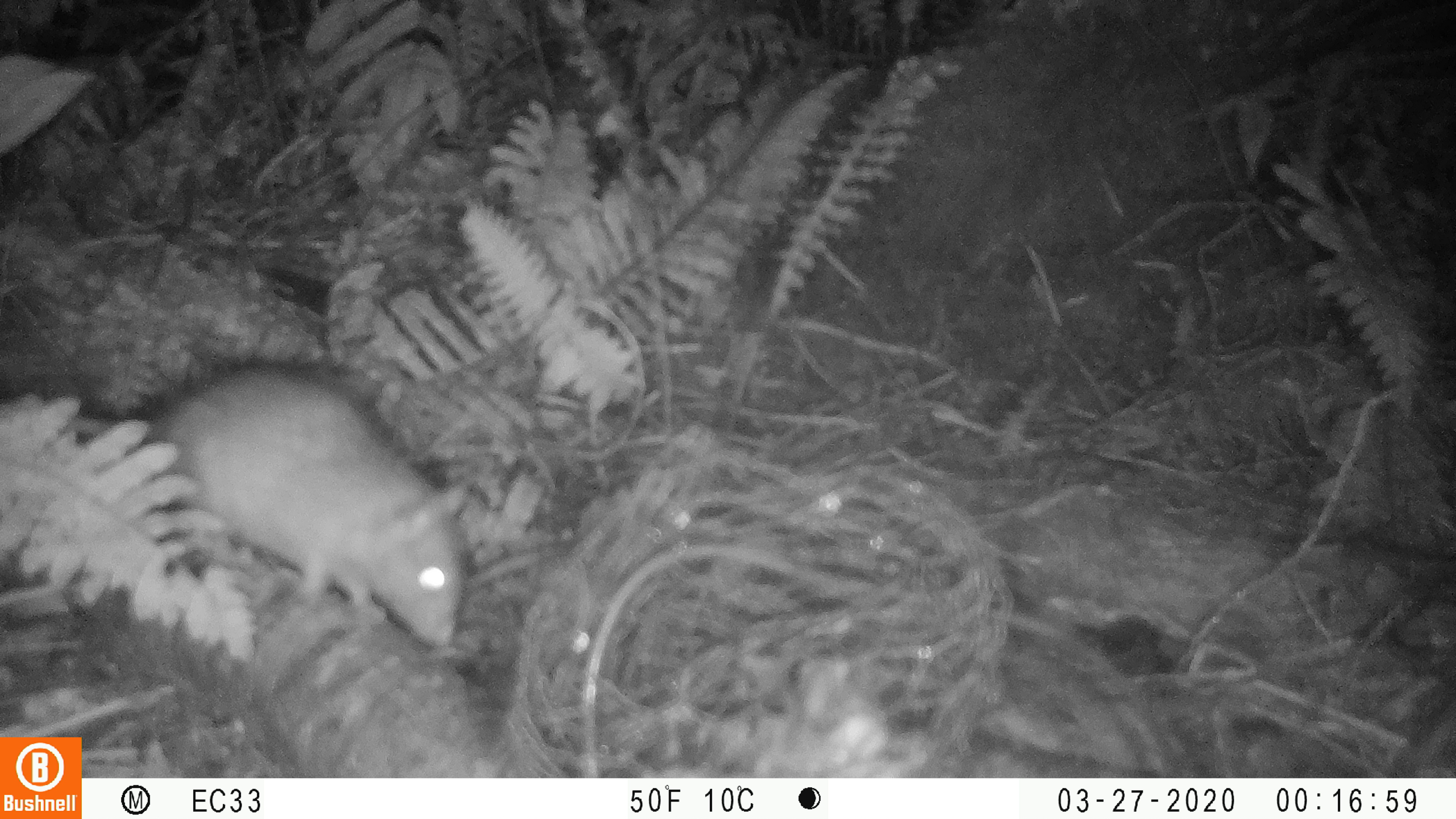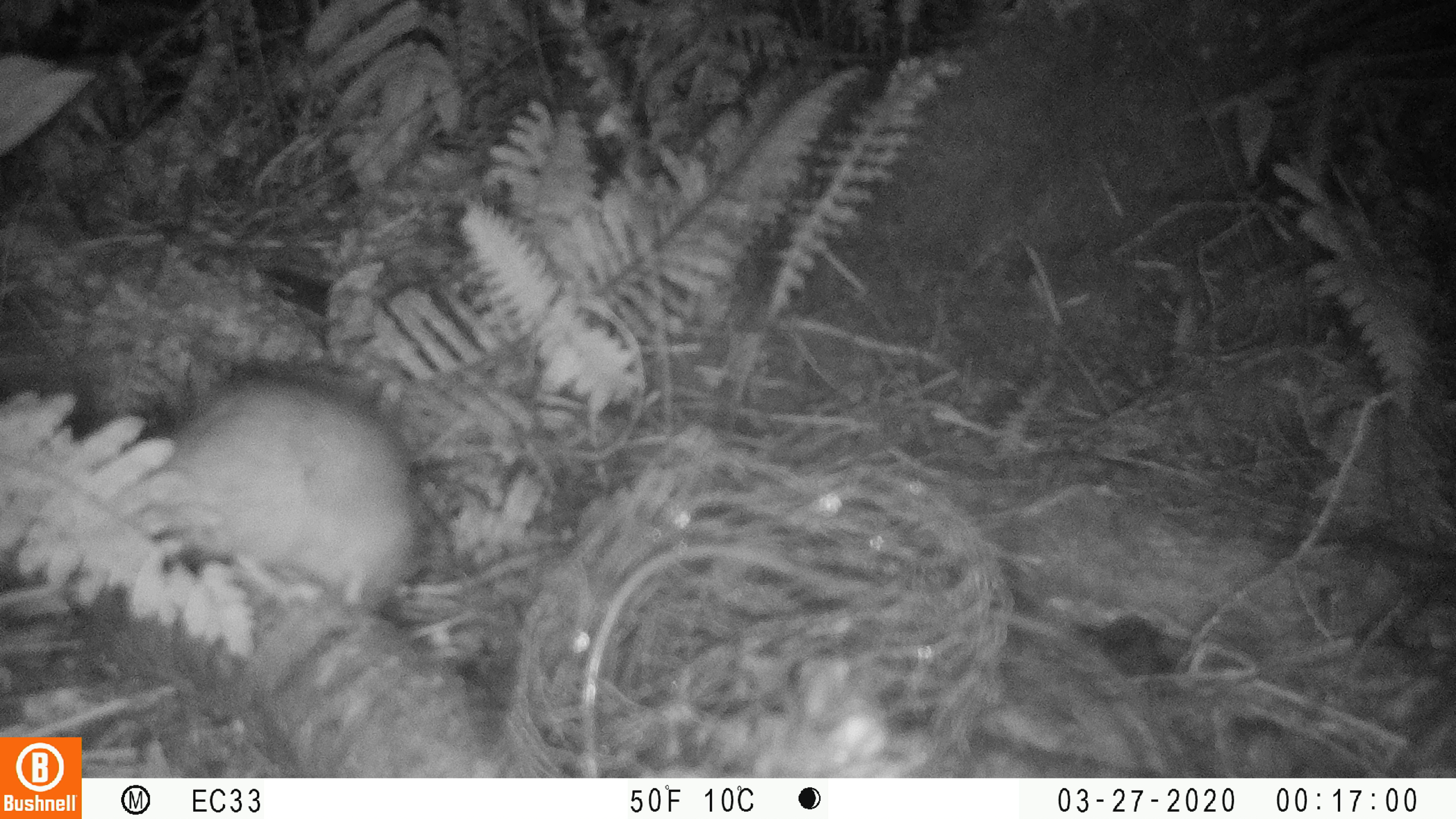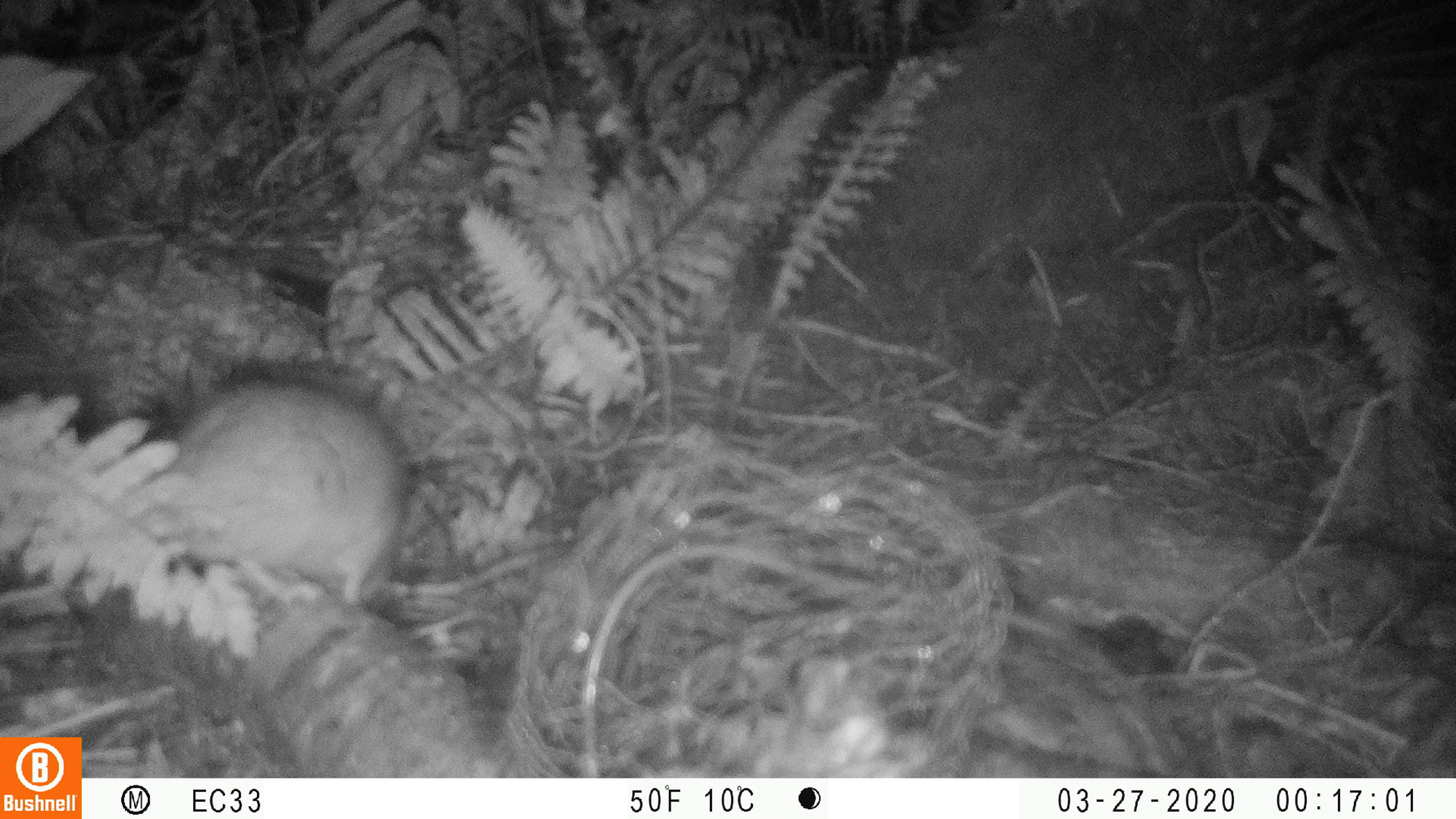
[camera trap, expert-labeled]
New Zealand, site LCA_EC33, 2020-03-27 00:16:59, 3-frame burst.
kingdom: Animalia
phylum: Chordata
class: Mammalia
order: Rodentia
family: Muridae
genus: Rattus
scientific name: Rattus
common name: rat